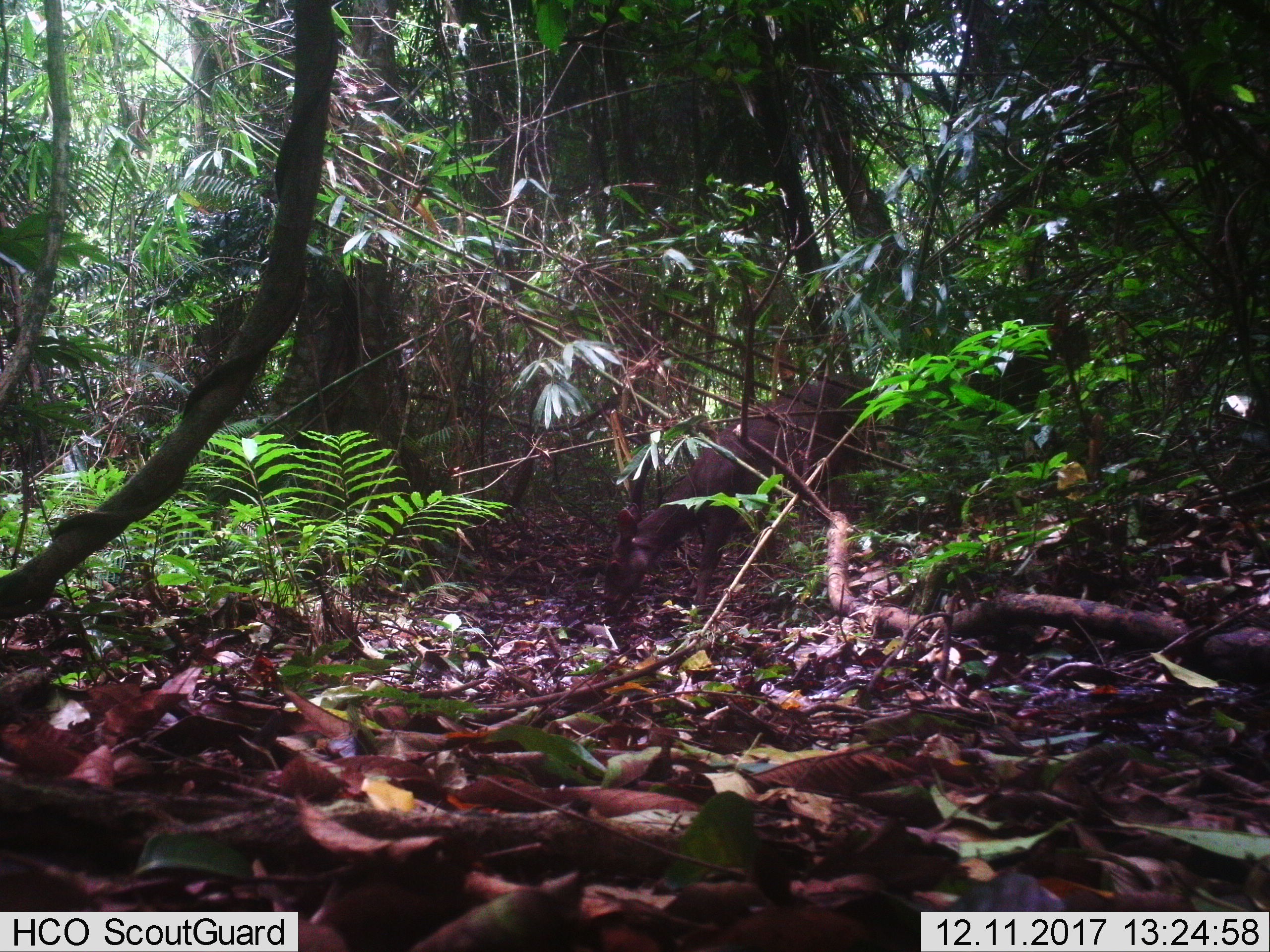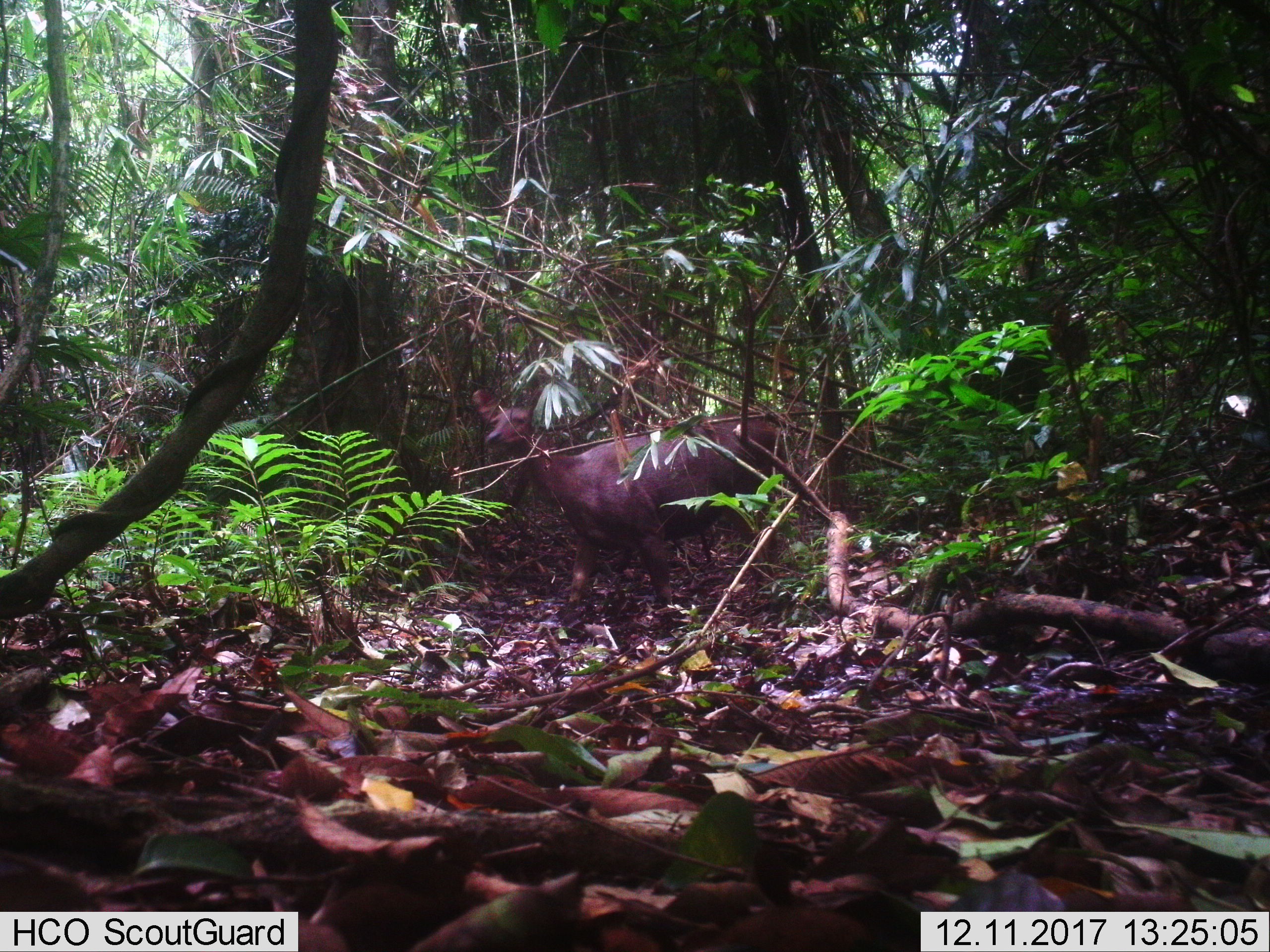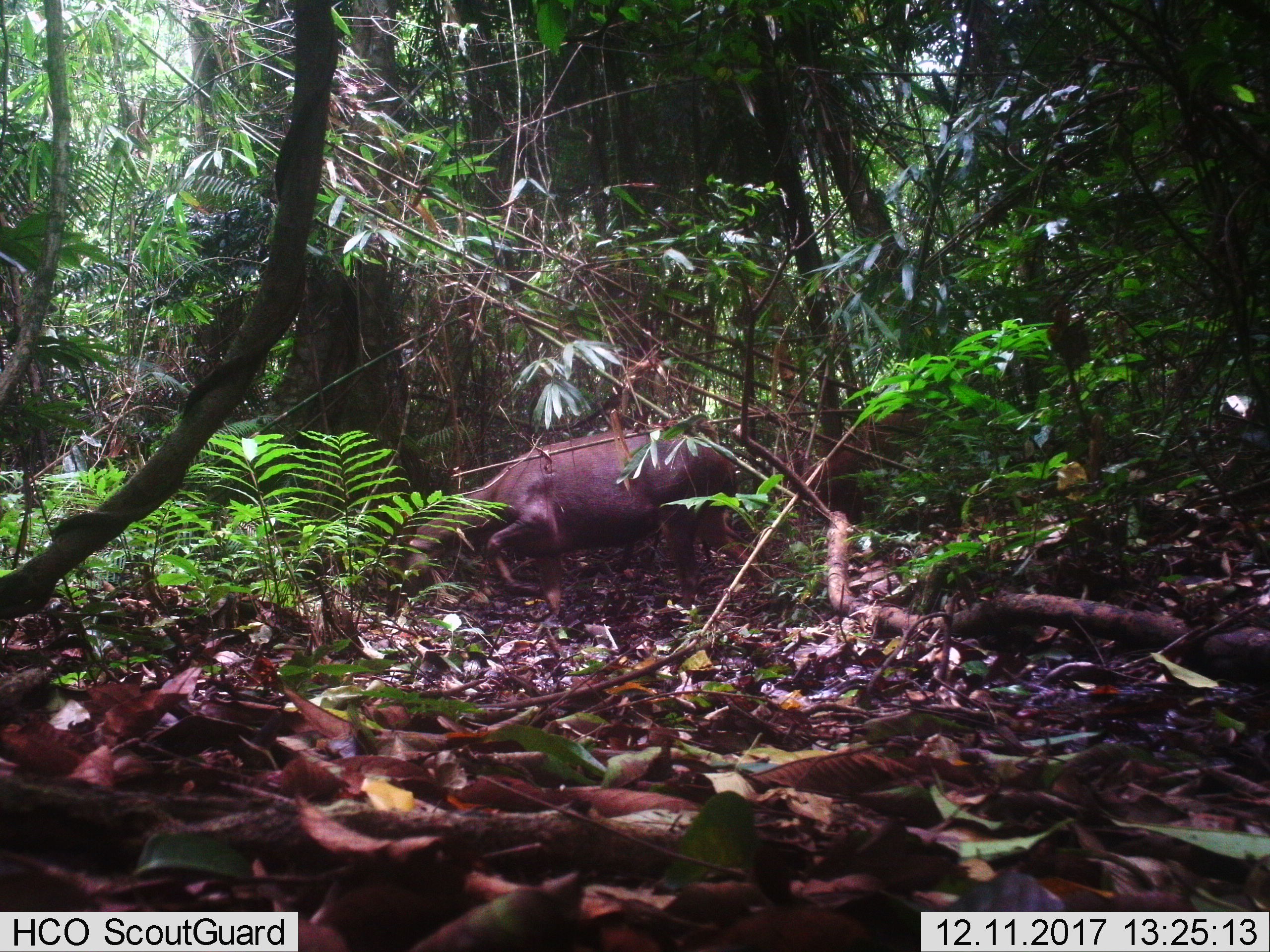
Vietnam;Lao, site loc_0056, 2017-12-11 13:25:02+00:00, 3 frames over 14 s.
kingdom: Animalia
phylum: Chordata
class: Mammalia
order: Artiodactyla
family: Cervidae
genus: Rusa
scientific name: Rusa unicolor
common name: sambar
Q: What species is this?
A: Sambar (Rusa unicolor).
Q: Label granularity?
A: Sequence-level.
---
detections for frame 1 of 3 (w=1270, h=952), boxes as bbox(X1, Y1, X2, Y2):
sambar: bbox(601, 369, 882, 614)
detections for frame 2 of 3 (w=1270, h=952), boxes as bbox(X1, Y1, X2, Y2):
sambar: bbox(469, 387, 790, 621)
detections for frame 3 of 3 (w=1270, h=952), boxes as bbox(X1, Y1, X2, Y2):
sambar: bbox(384, 425, 767, 619); bbox(787, 399, 940, 523)